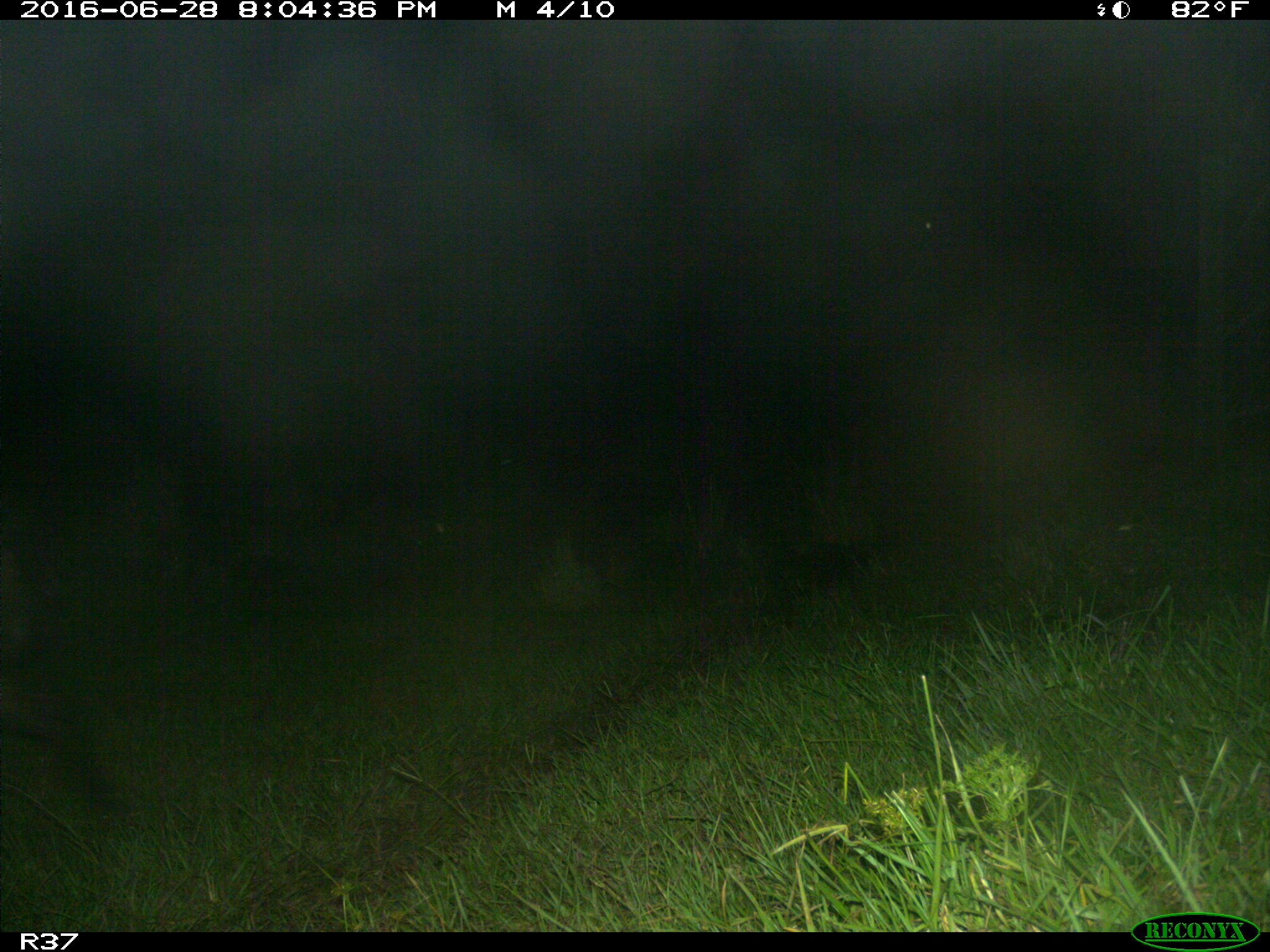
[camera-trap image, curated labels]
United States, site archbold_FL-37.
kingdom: Animalia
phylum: Chordata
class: Mammalia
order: Artiodactyla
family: Suidae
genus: Sus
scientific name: Sus scrofa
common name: wild boar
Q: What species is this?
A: Sus scrofa (wild boar).